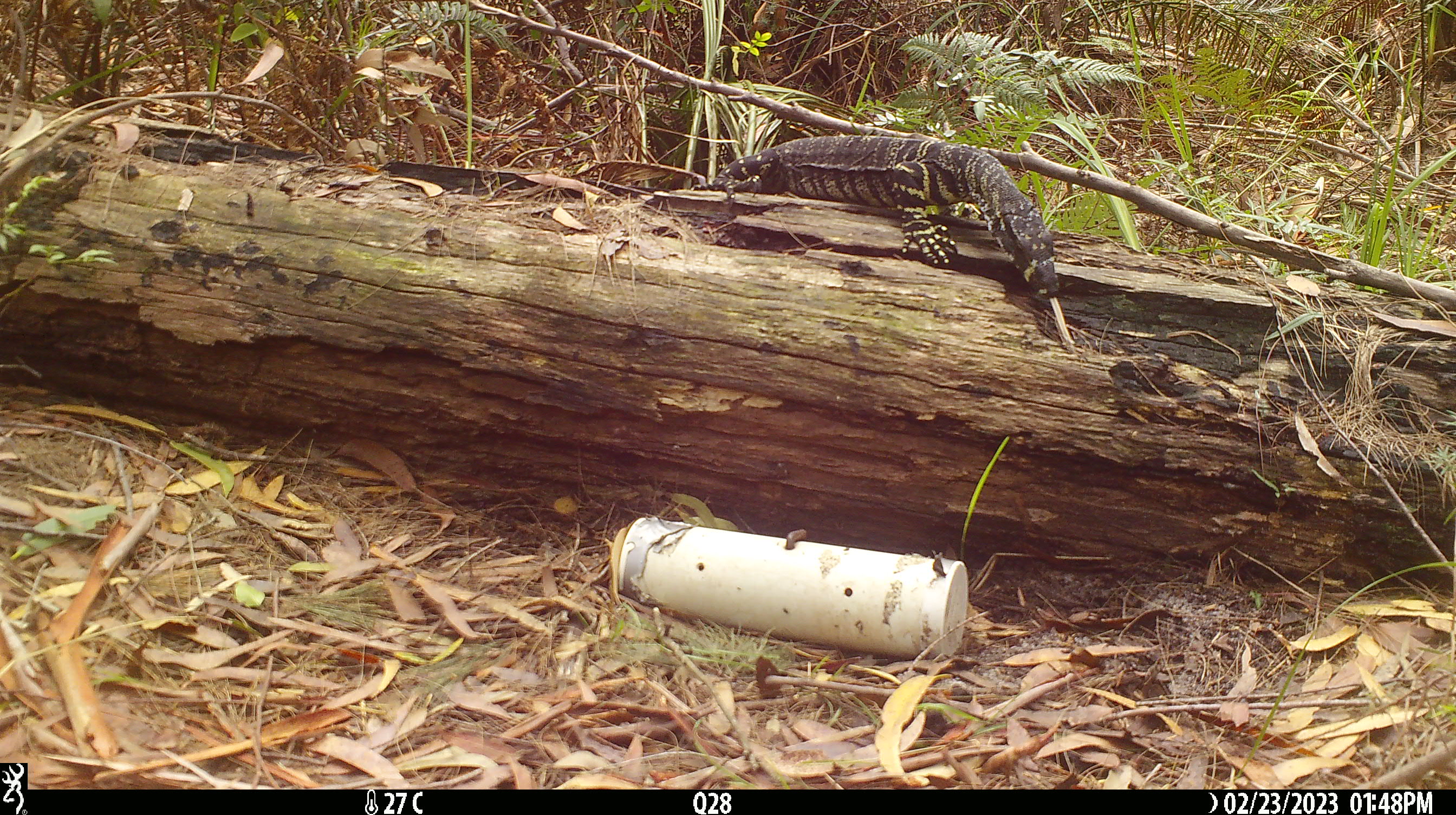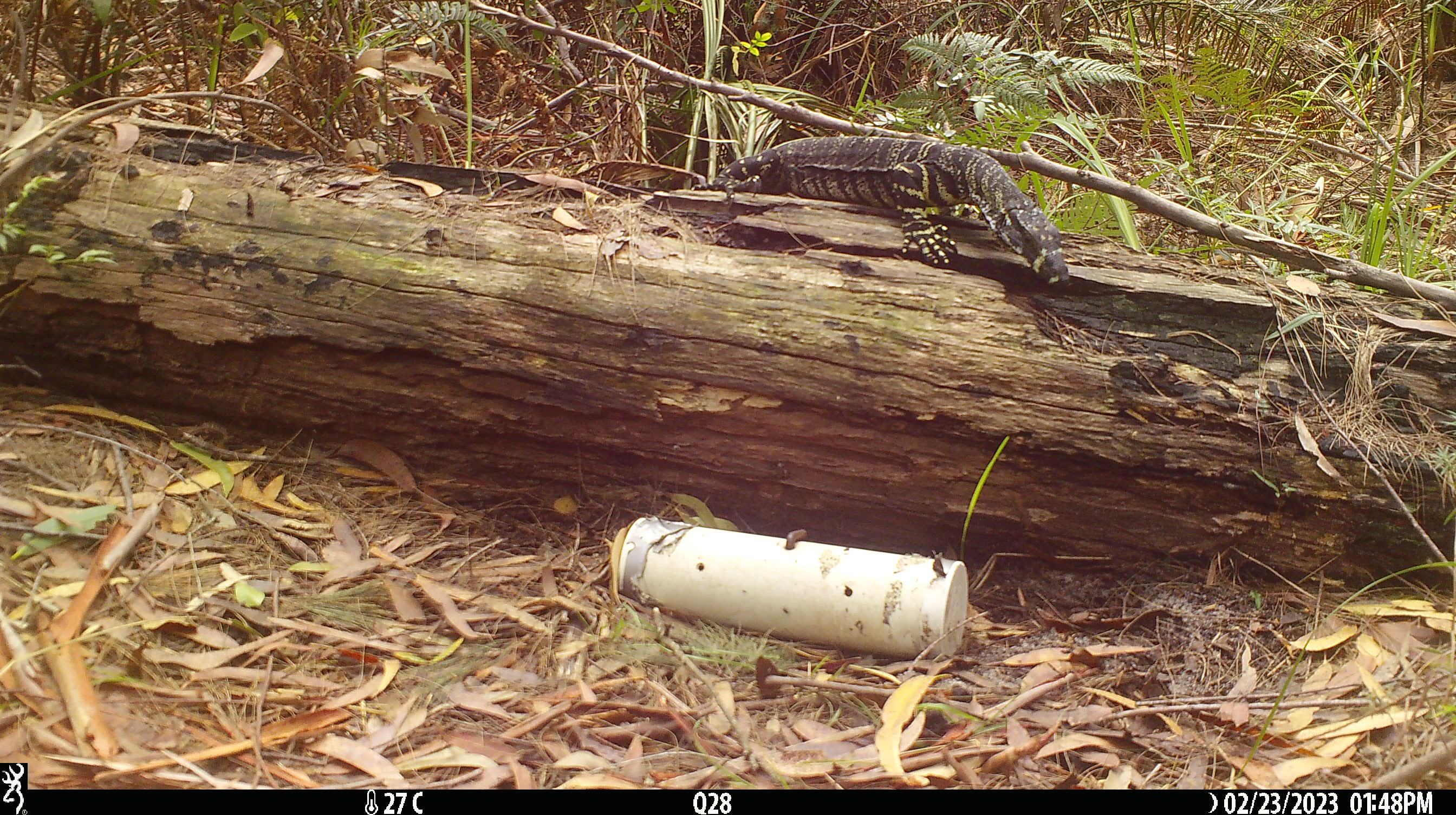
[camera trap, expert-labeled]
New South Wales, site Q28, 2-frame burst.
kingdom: Animalia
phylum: Chordata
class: Reptilia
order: Squamata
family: Varanidae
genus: Varanus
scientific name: Varanus varius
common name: lace monitor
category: goanna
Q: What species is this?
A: Goanna (lace monitor) (Varanus varius).